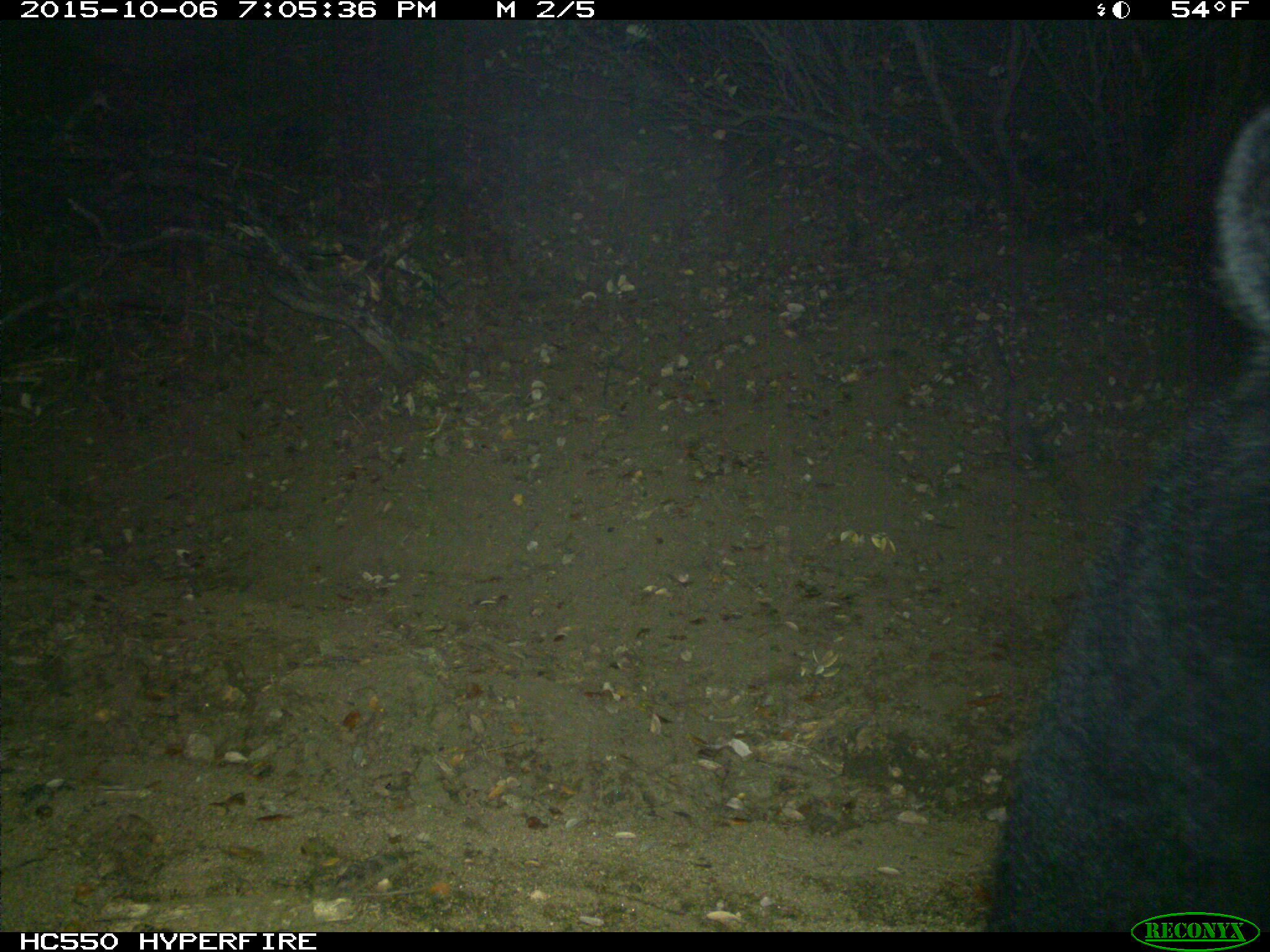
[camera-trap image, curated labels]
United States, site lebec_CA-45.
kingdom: Animalia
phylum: Chordata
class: Mammalia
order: Carnivora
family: Ursidae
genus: Ursus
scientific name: Ursus americanus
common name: american black bear